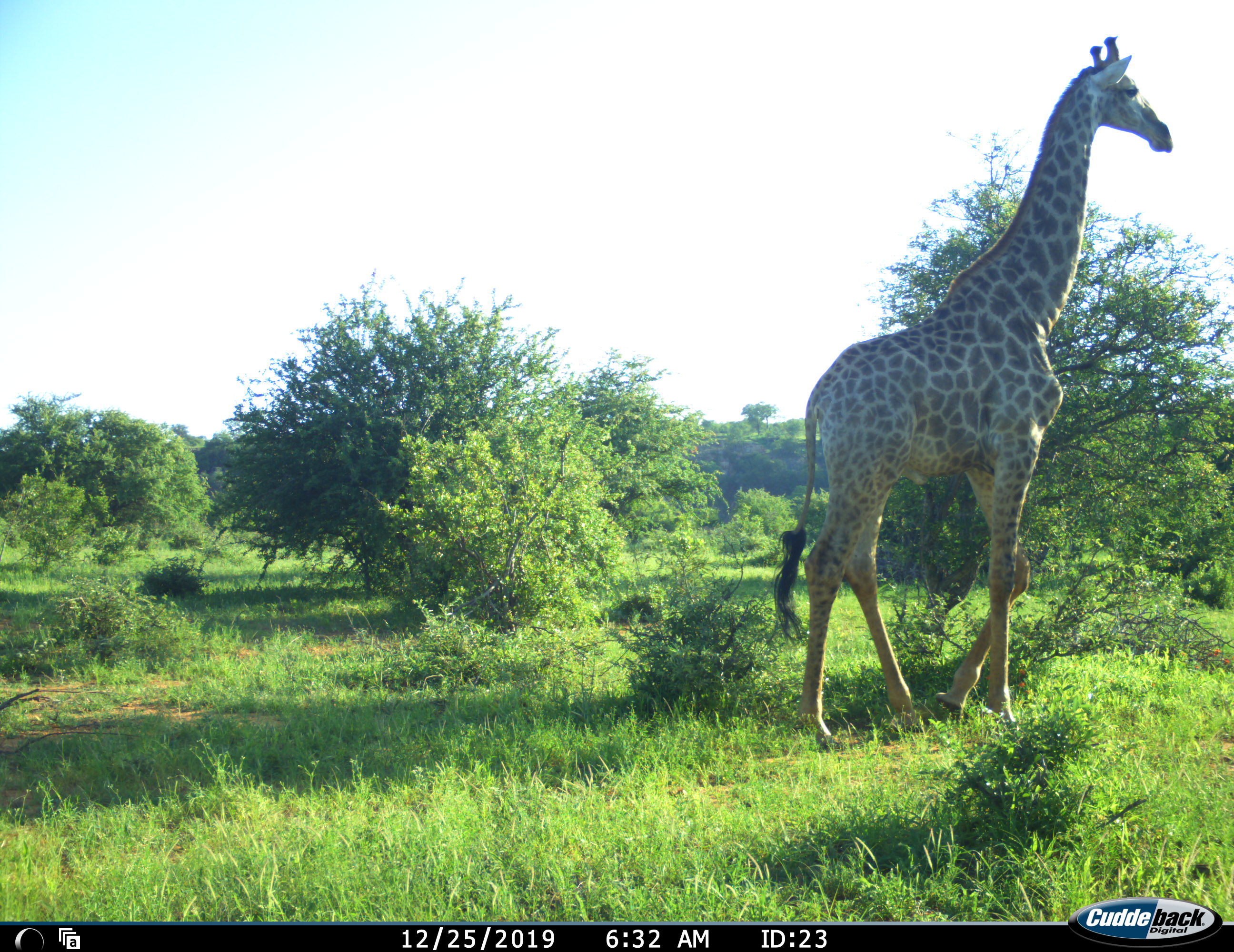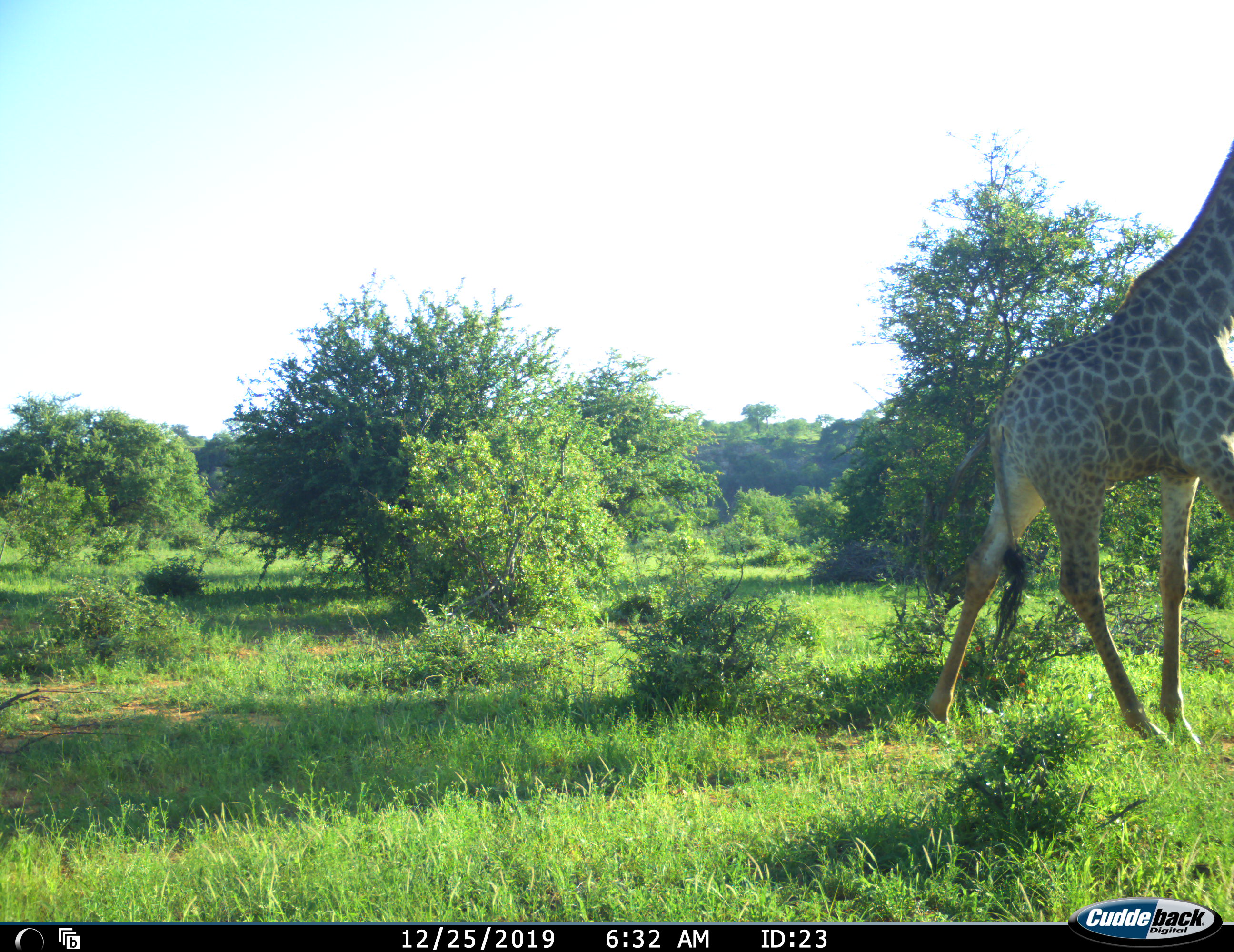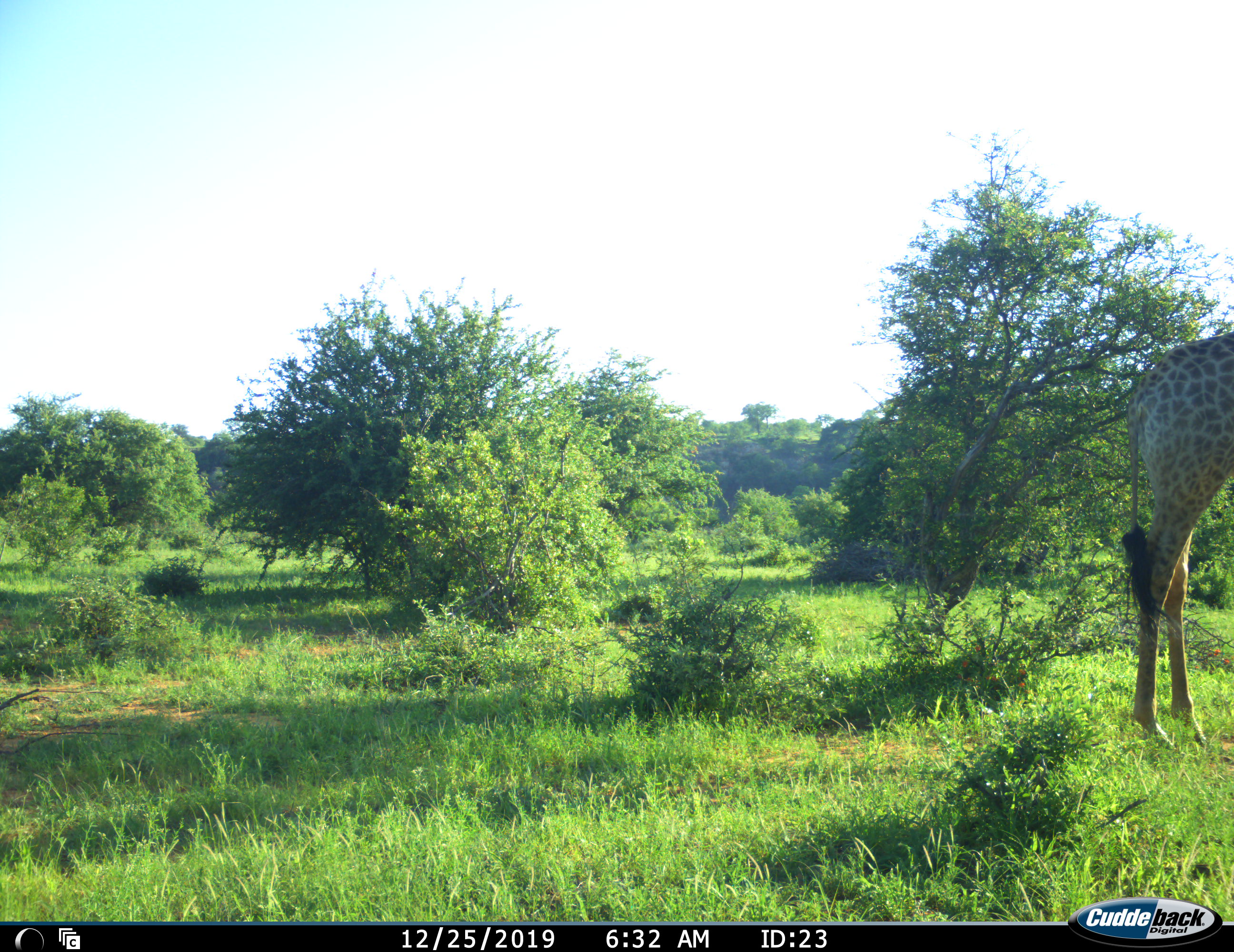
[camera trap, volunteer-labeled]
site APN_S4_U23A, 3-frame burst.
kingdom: Animalia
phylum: Chordata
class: Mammalia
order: Artiodactyla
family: Giraffidae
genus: Giraffa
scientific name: Giraffa camelopardalis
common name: giraffe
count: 1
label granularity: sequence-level